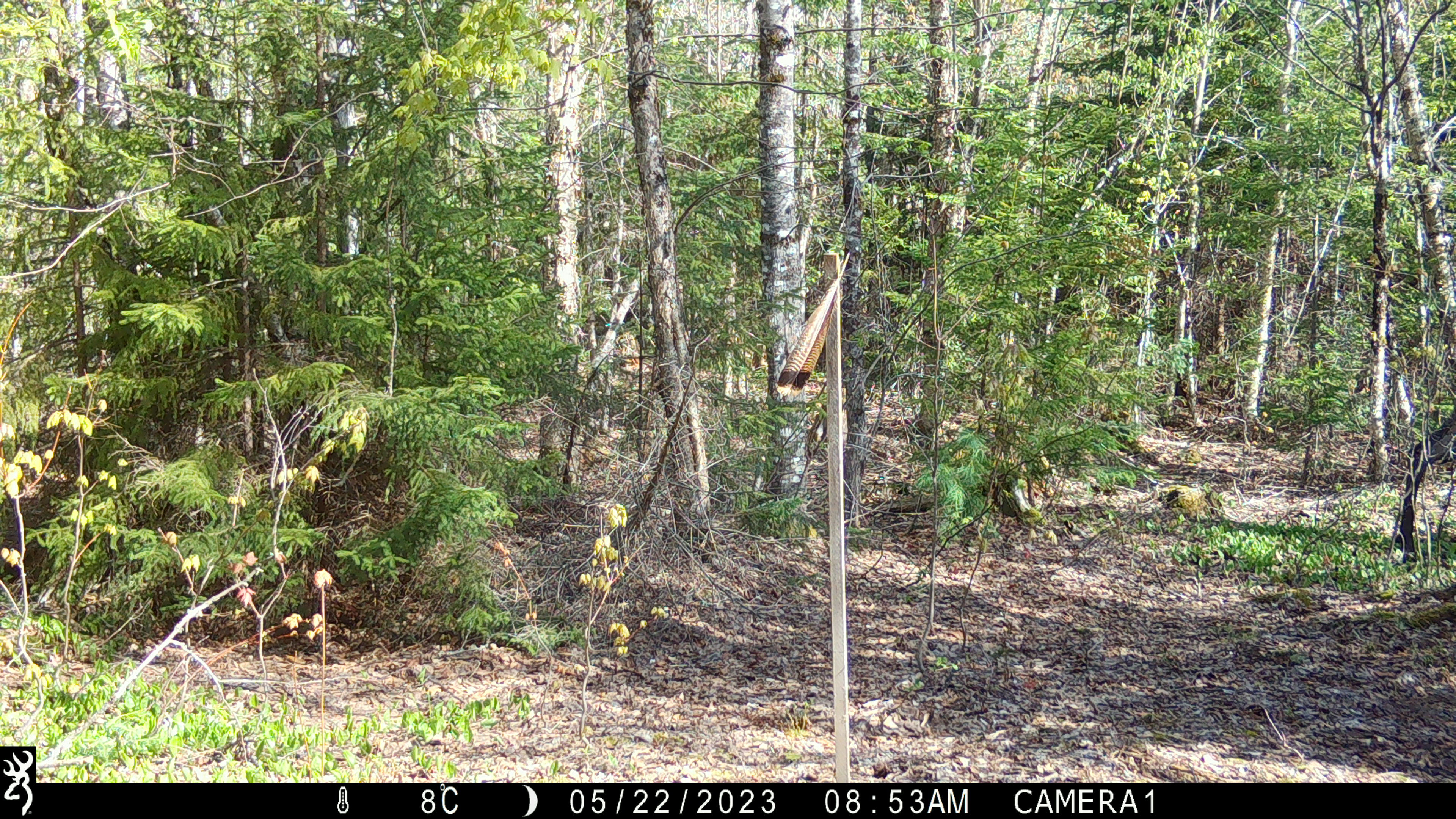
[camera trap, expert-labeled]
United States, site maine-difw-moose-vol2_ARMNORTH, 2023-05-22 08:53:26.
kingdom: Animalia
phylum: Chordata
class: Mammalia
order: Artiodactyla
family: Cervidae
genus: Alces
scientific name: Alces alces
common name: moose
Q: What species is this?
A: Moose (Alces alces).